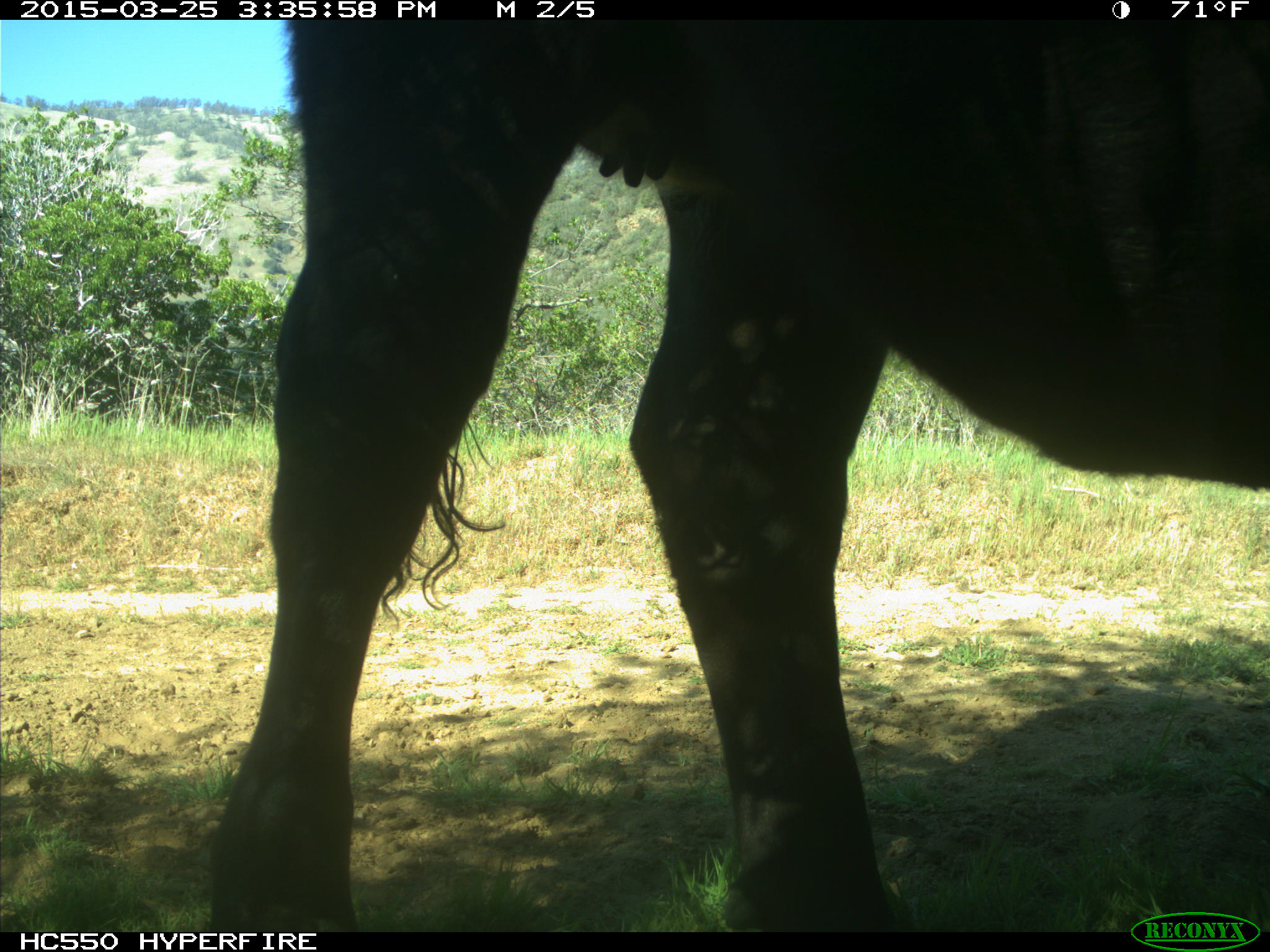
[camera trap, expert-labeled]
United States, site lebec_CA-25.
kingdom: Animalia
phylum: Chordata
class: Mammalia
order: Artiodactyla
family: Bovidae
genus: Bos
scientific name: Bos taurus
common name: domestic cow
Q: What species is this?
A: Bos taurus (domestic cow).